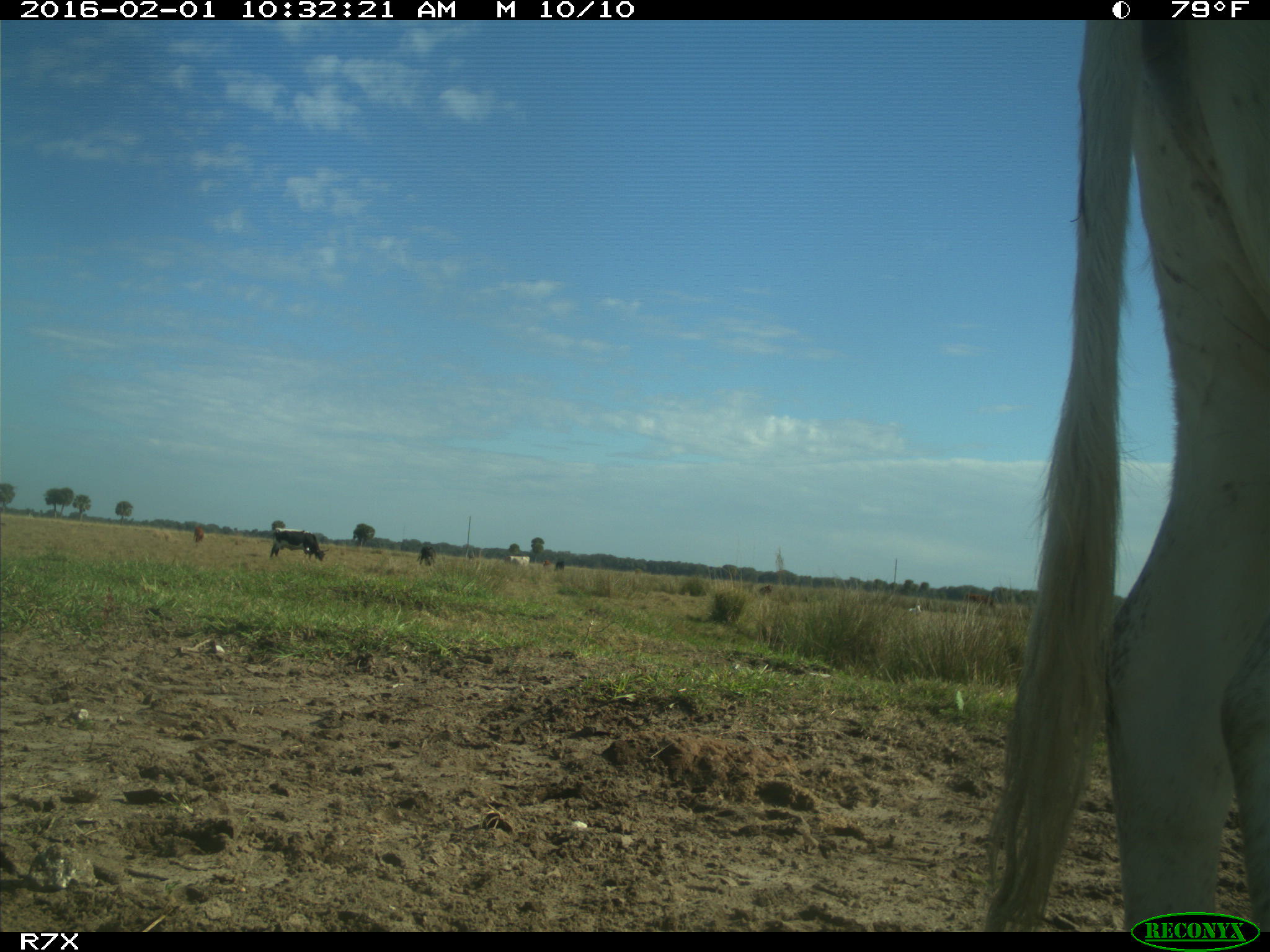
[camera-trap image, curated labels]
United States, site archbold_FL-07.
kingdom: Animalia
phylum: Chordata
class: Mammalia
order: Artiodactyla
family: Bovidae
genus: Bos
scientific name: Bos taurus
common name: domestic cow